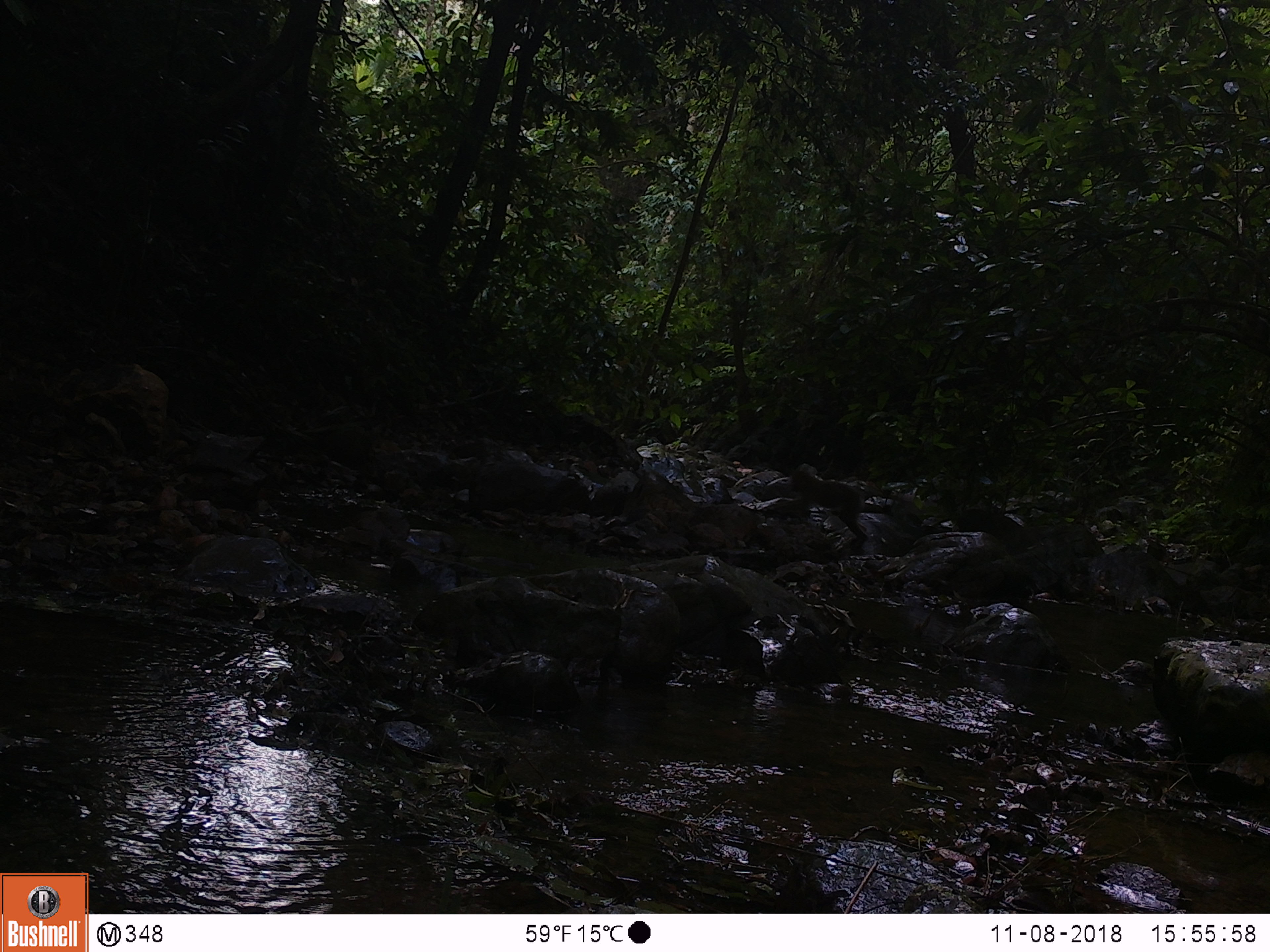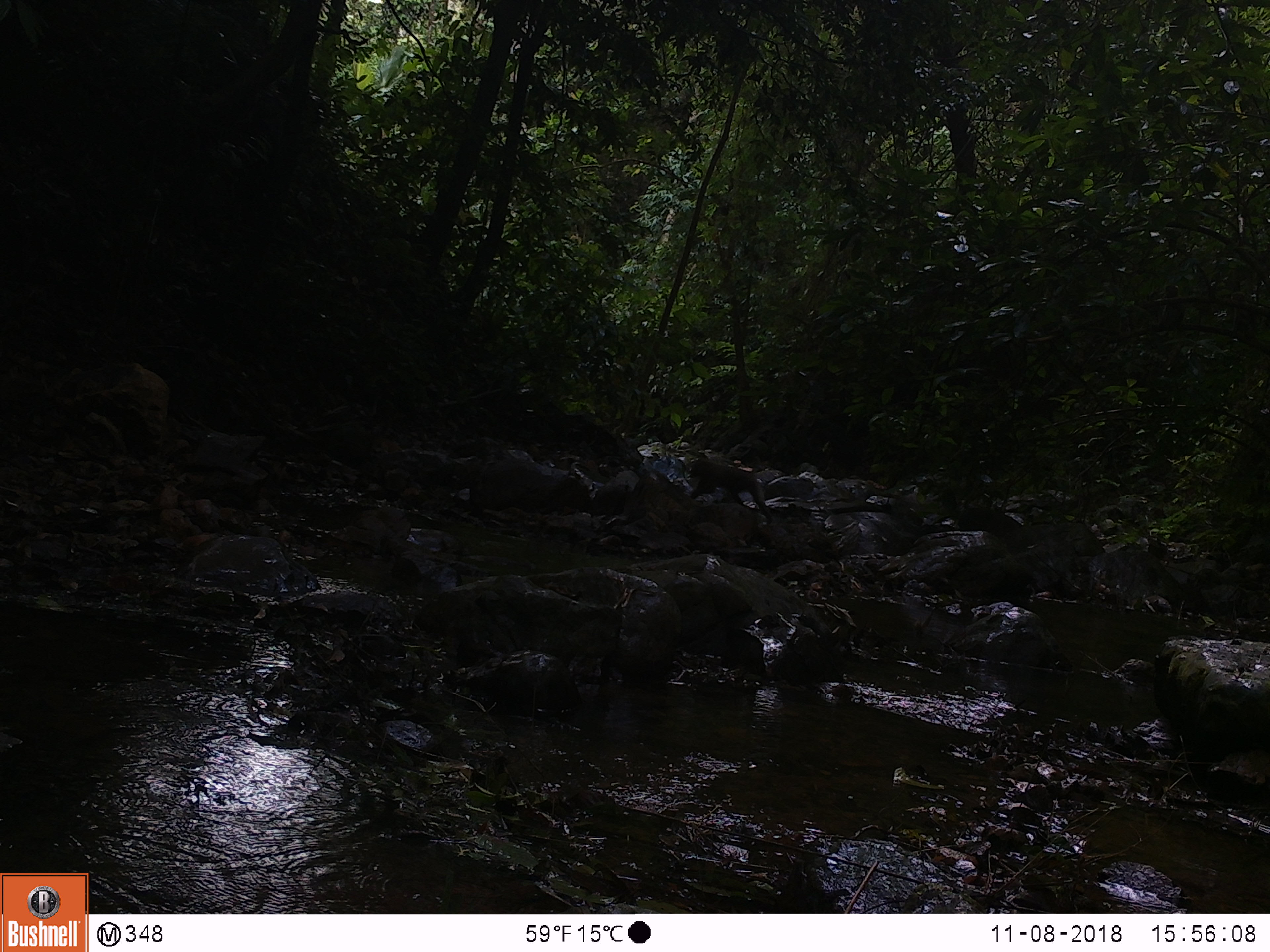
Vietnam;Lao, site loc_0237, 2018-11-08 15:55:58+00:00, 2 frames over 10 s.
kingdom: Animalia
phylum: Chordata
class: Mammalia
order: Primates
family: Cercopithecidae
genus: Macaca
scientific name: Macaca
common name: macaques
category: assam or rhesus macaque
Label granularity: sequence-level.